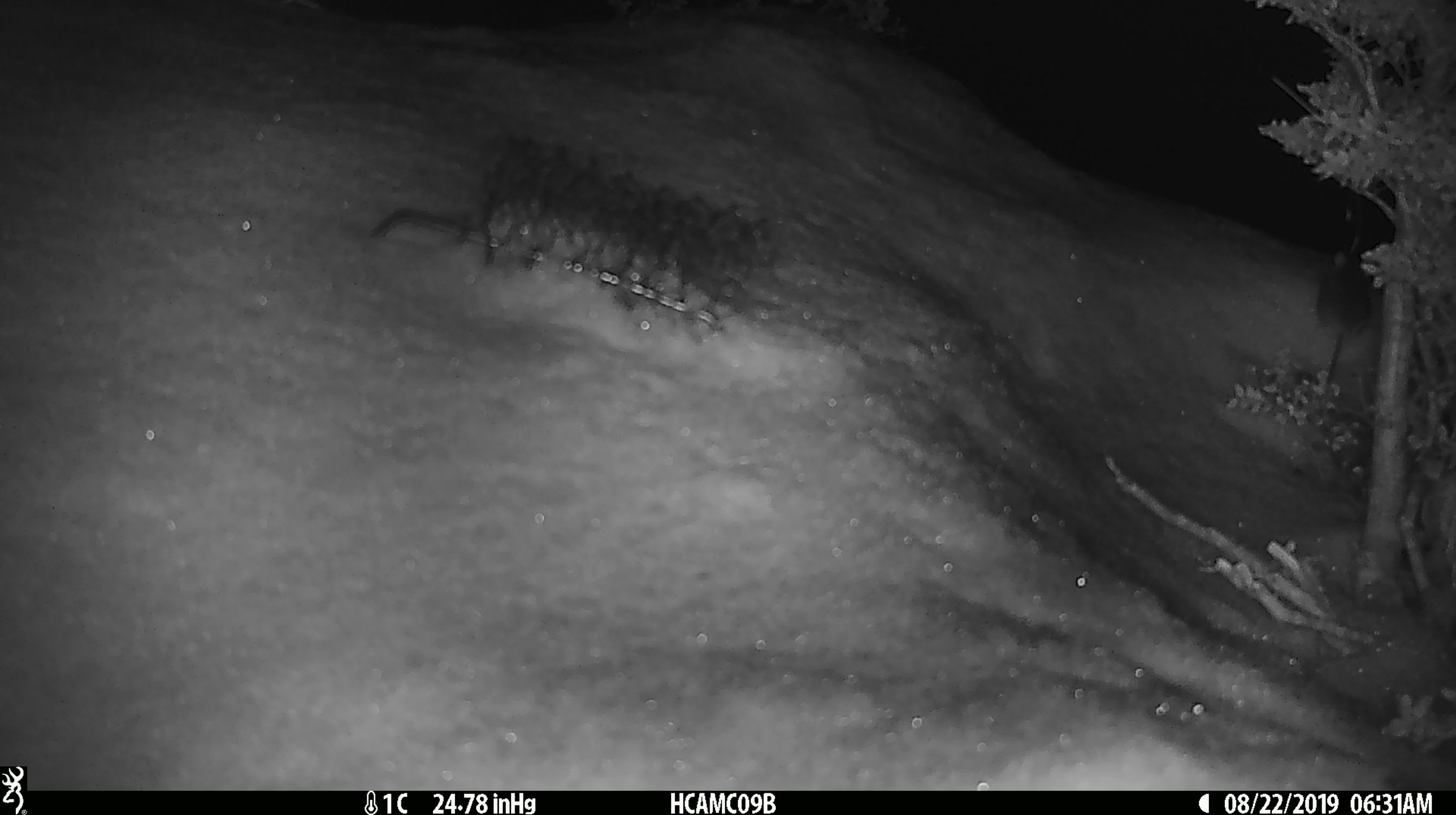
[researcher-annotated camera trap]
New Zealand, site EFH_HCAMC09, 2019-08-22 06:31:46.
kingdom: Animalia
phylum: Chordata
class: Mammalia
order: Rodentia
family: Muridae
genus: Mus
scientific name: Mus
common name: mouse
Mouse (Mus).